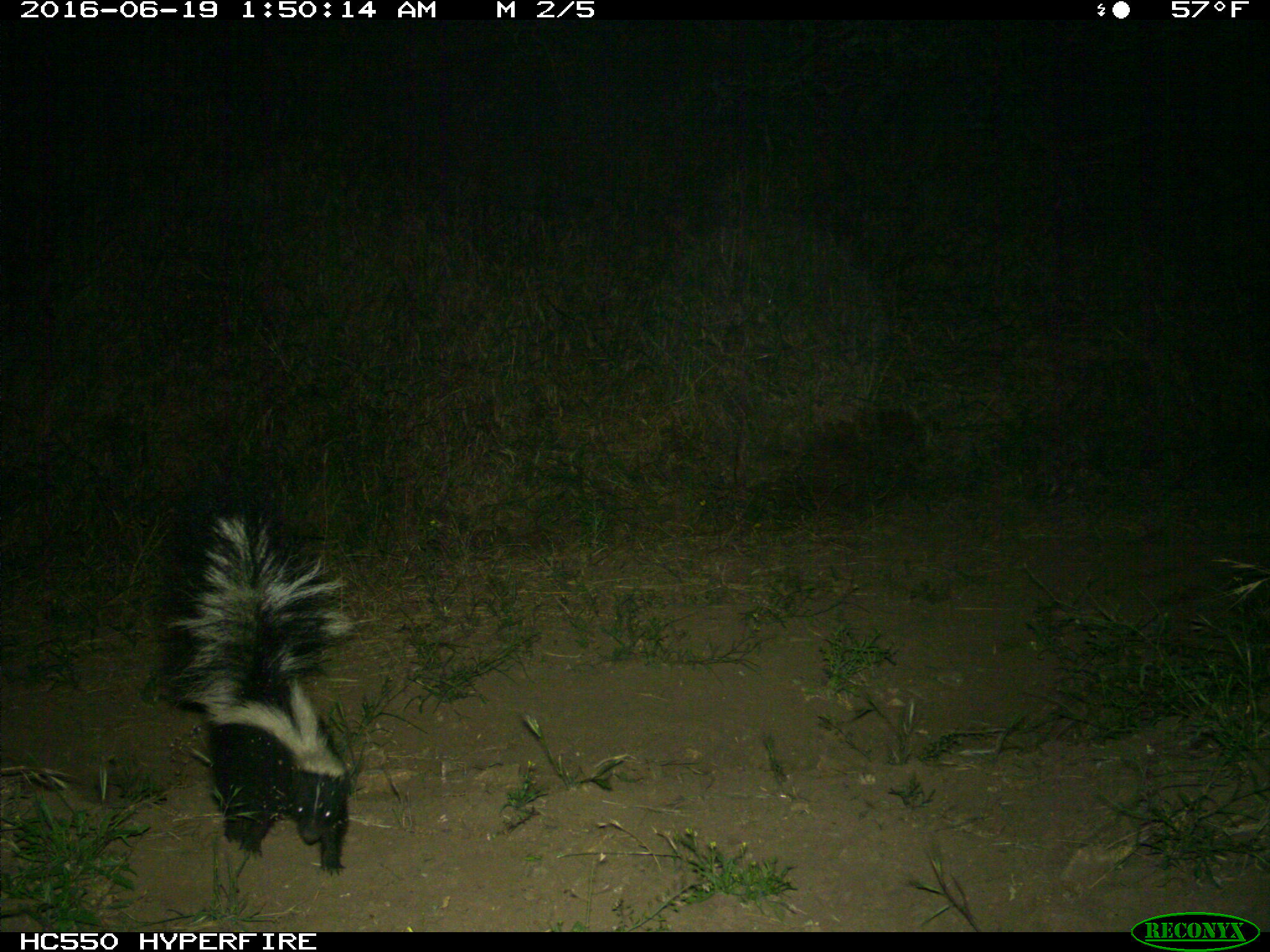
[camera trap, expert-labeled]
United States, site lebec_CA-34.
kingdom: Animalia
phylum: Chordata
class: Mammalia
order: Carnivora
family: Mephitidae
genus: Mephitis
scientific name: Mephitis mephitis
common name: striped skunk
Mephitis mephitis (striped skunk).